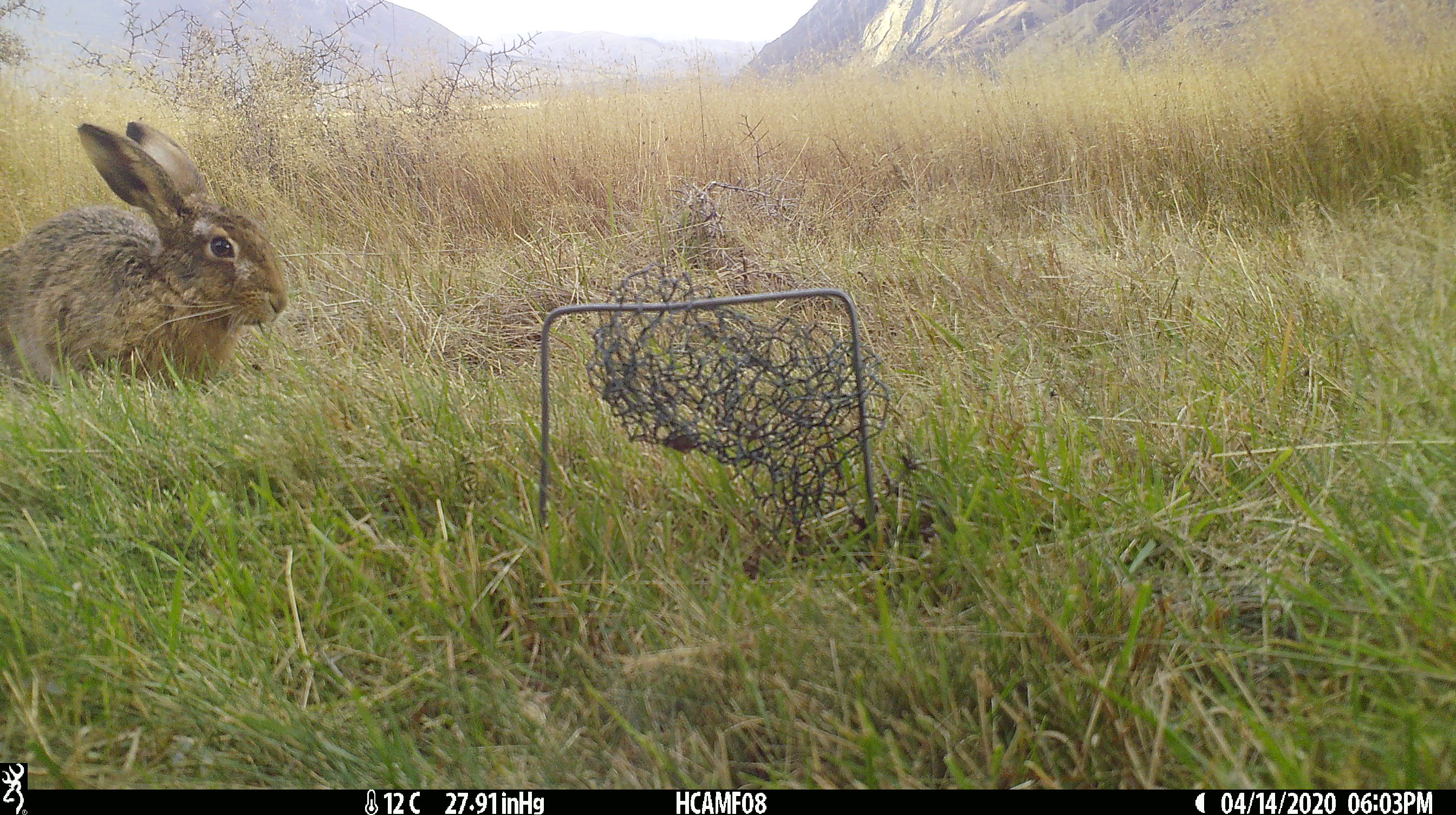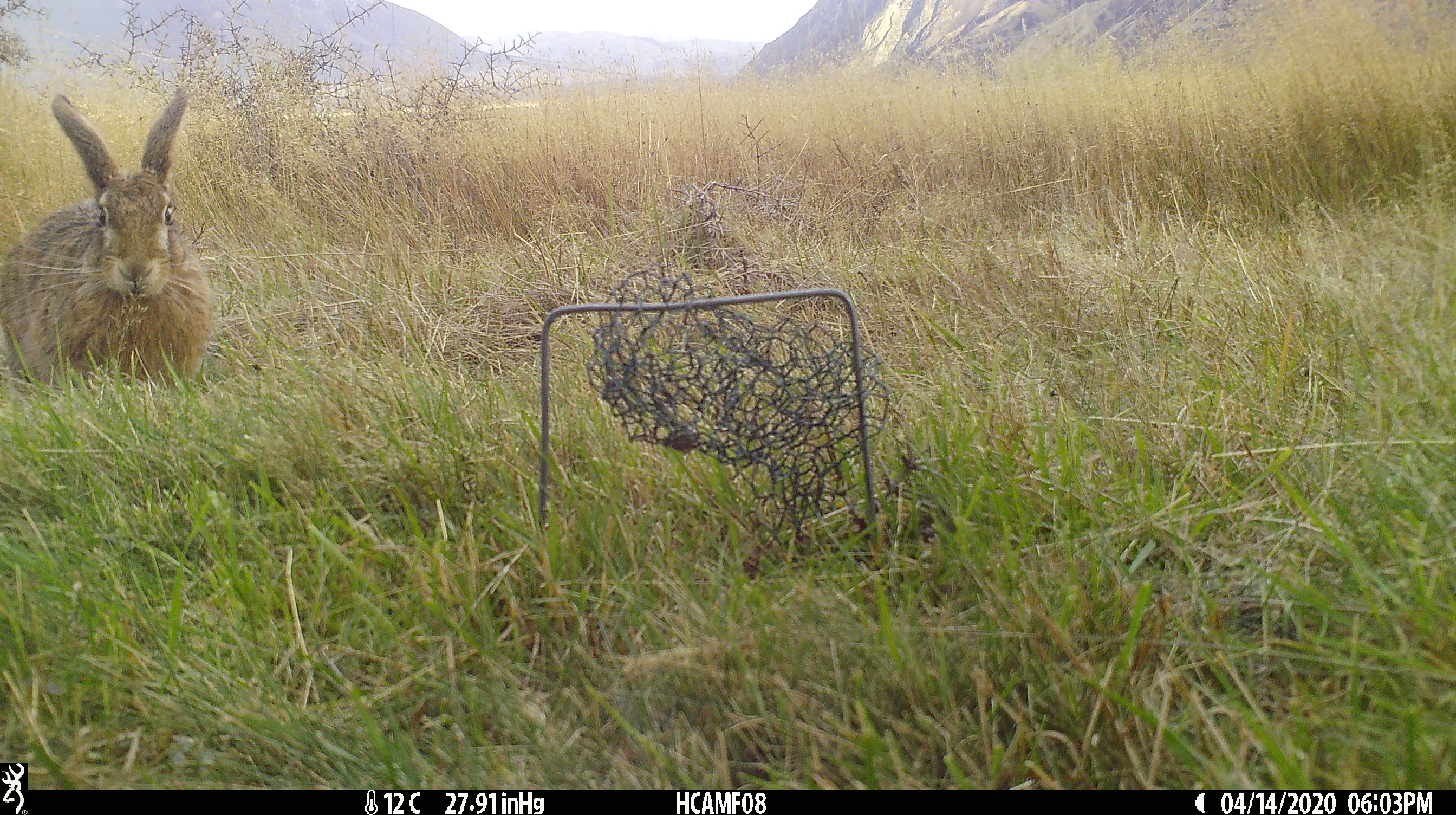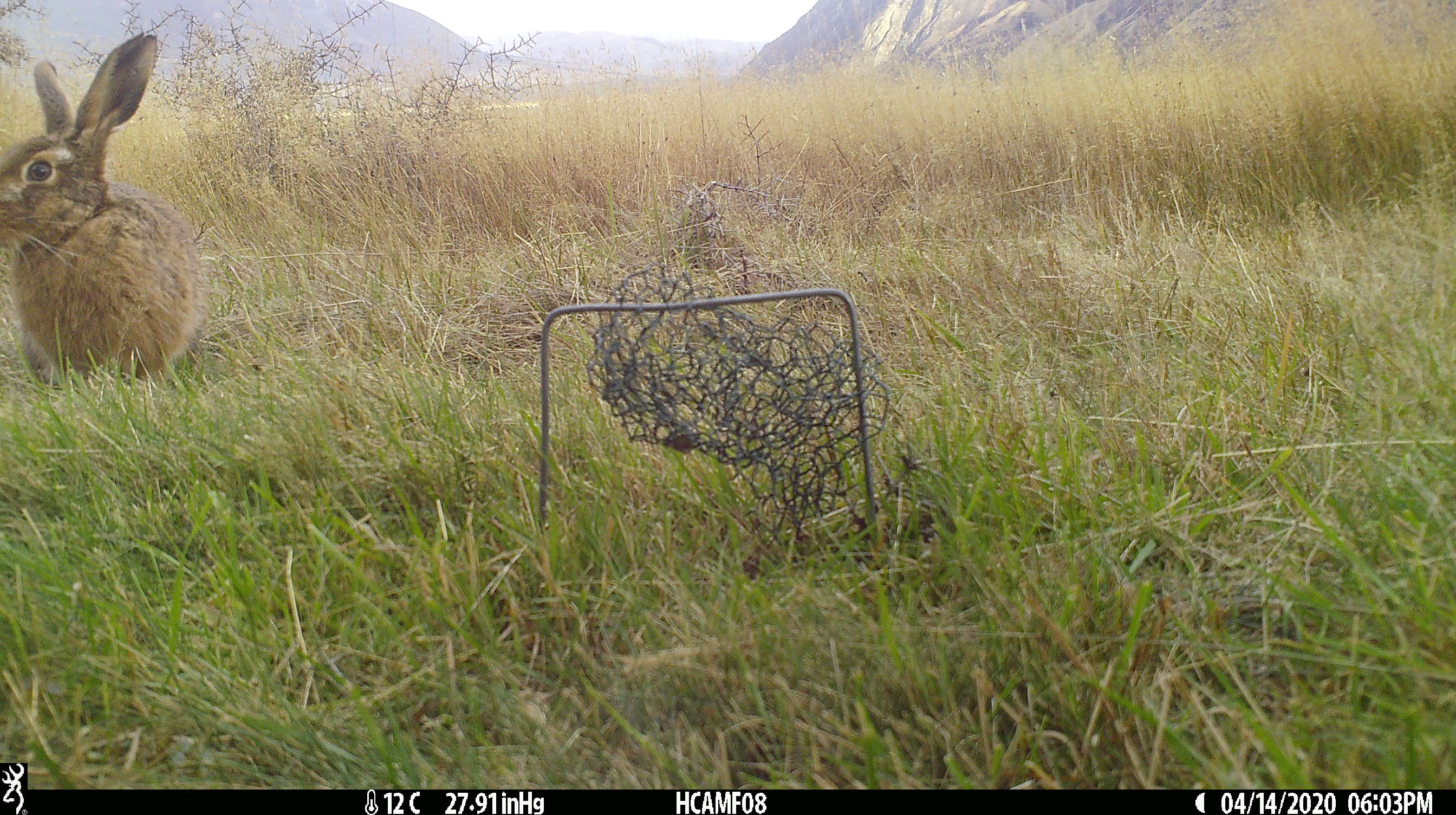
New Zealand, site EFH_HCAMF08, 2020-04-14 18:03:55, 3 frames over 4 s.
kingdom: Animalia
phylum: Chordata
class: Mammalia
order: Lagomorpha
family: Leporidae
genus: Oryctolagus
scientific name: Oryctolagus cuniculus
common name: european rabbit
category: rabbit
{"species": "rabbit (european rabbit) (Oryctolagus cuniculus)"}